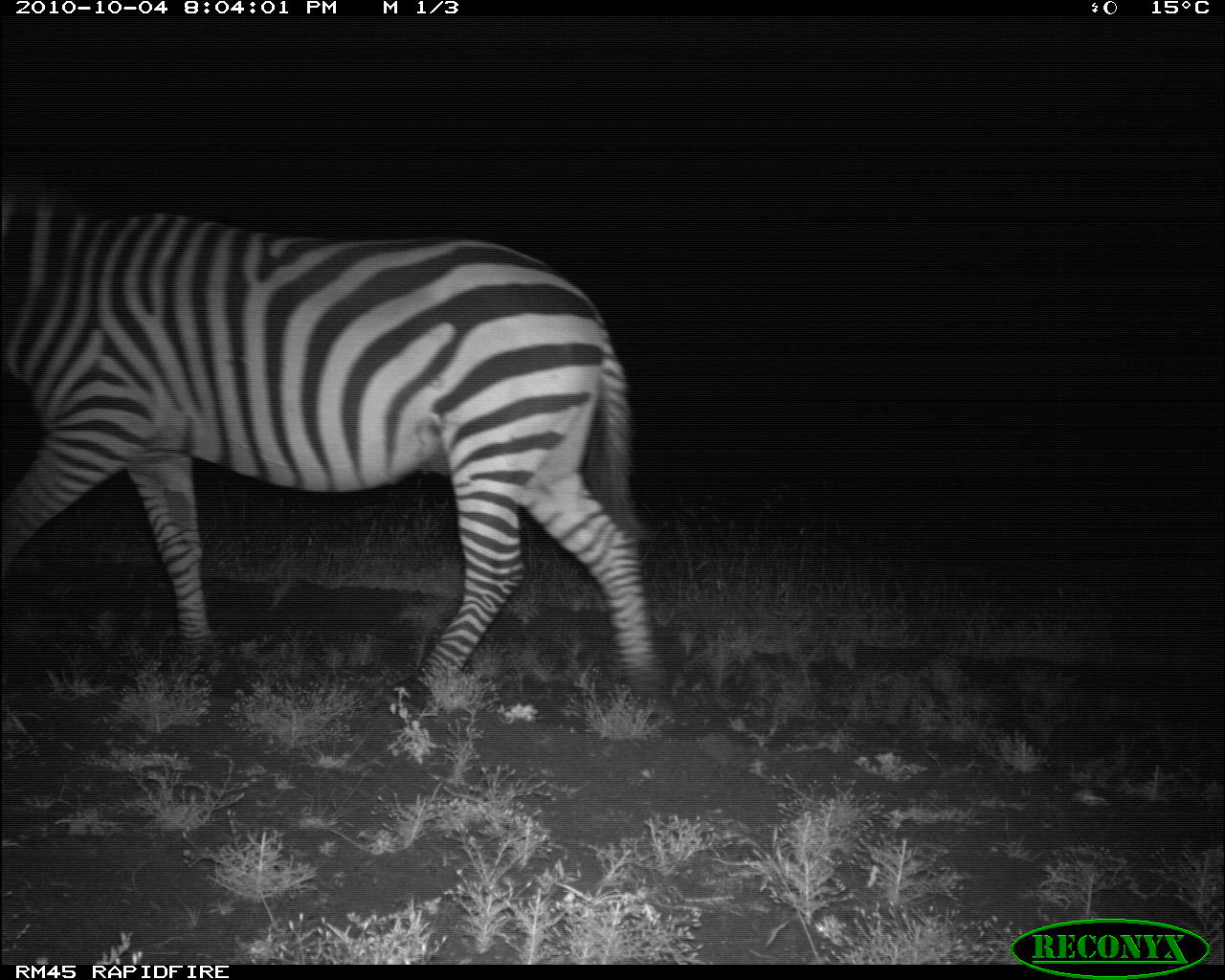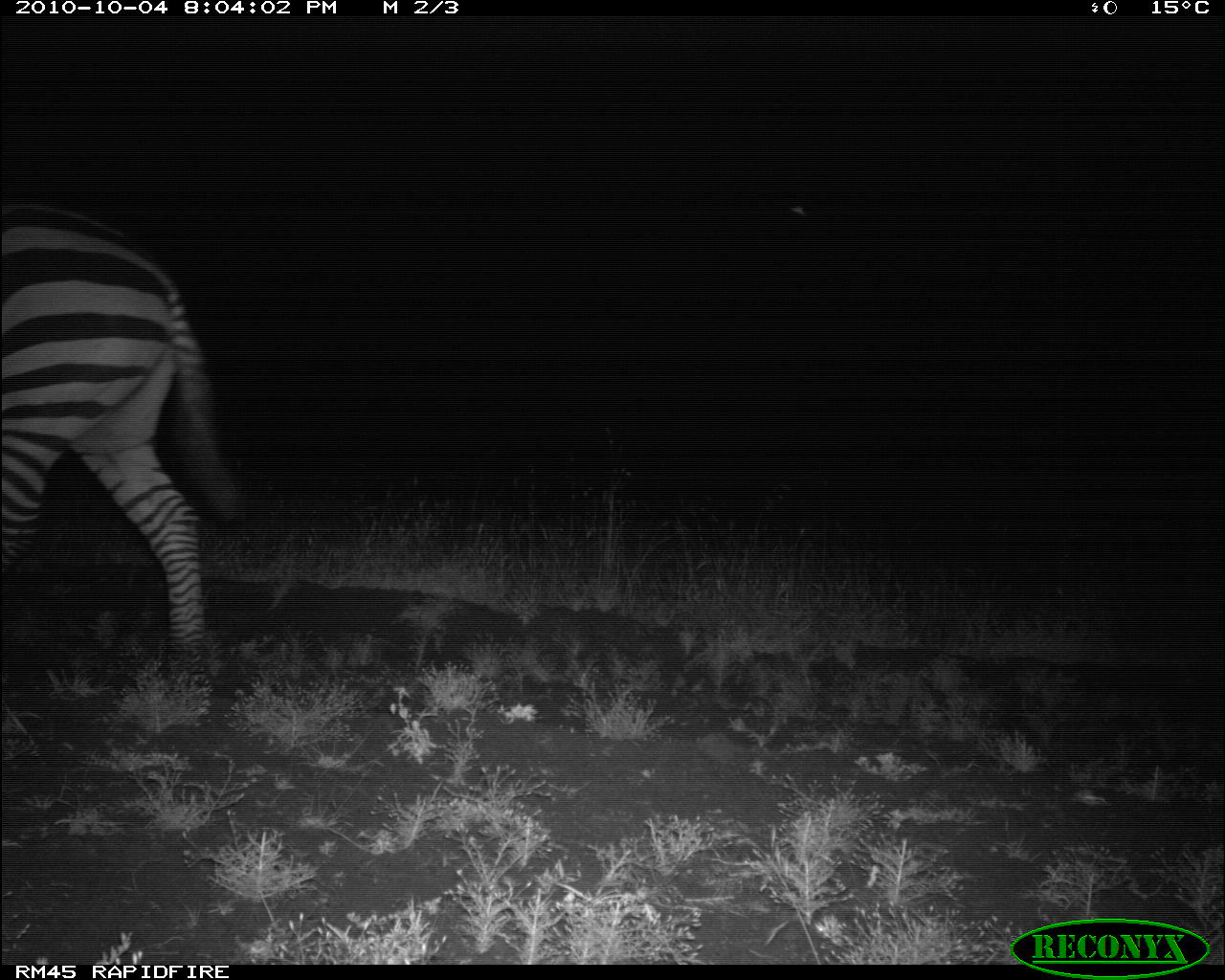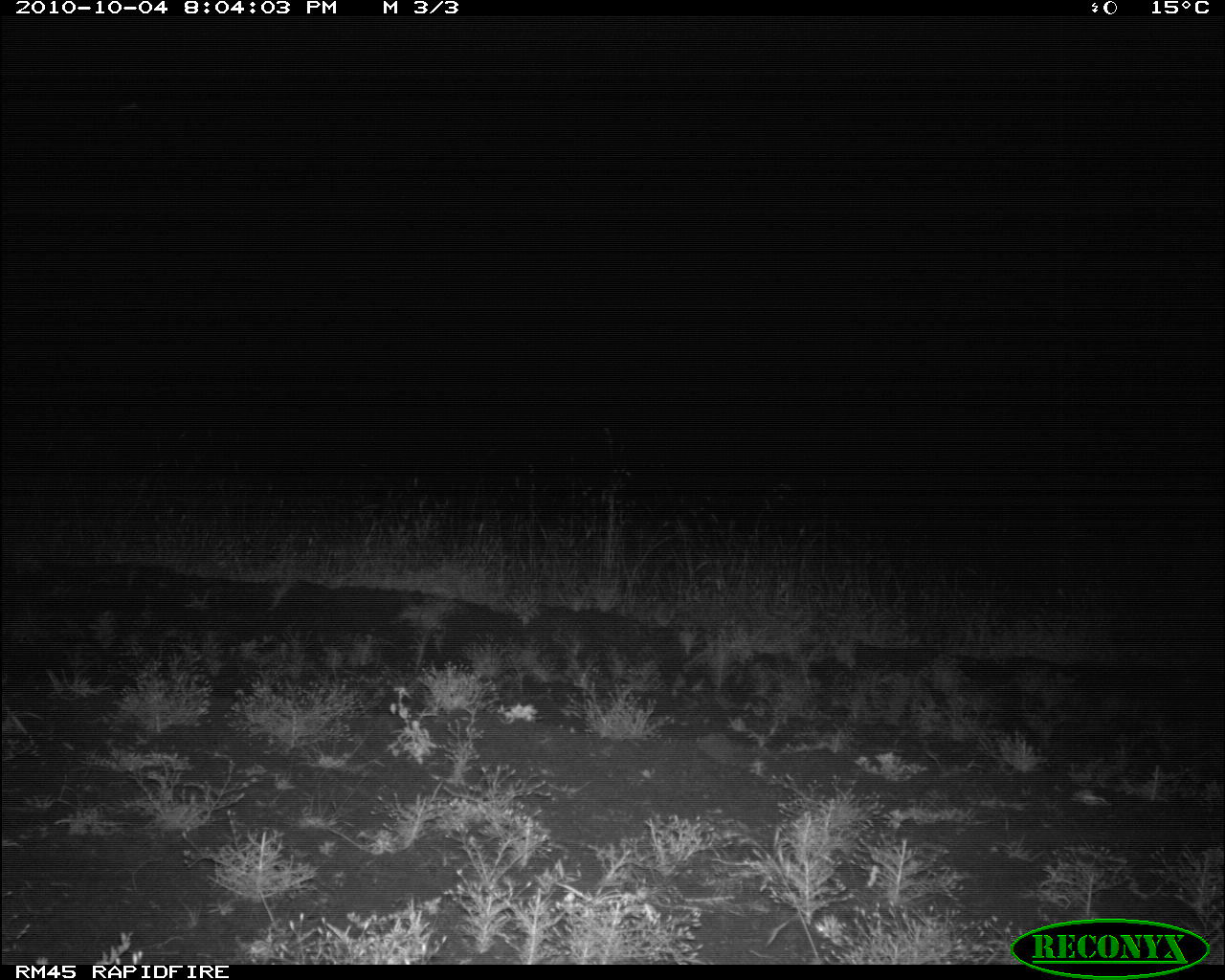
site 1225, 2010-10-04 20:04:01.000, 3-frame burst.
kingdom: Animalia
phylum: Chordata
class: Mammalia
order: Perissodactyla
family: Equidae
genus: Equus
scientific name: Equus quagga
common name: plains zebra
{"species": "Equus quagga (plains zebra)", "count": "1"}